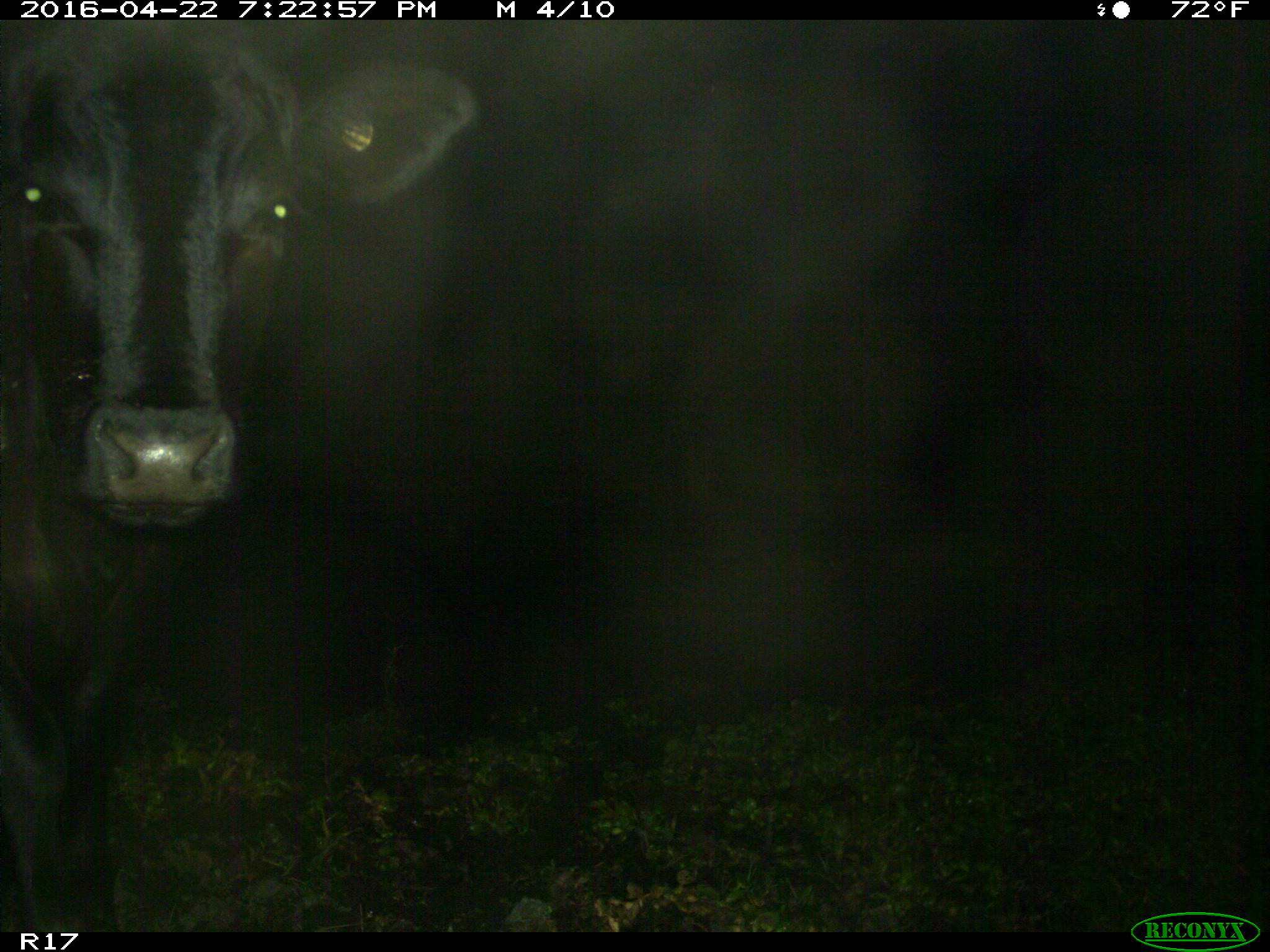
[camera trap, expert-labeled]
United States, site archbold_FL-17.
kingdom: Animalia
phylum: Chordata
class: Mammalia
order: Artiodactyla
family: Bovidae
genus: Bos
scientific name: Bos taurus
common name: domestic cow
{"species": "Bos taurus (domestic cow)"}